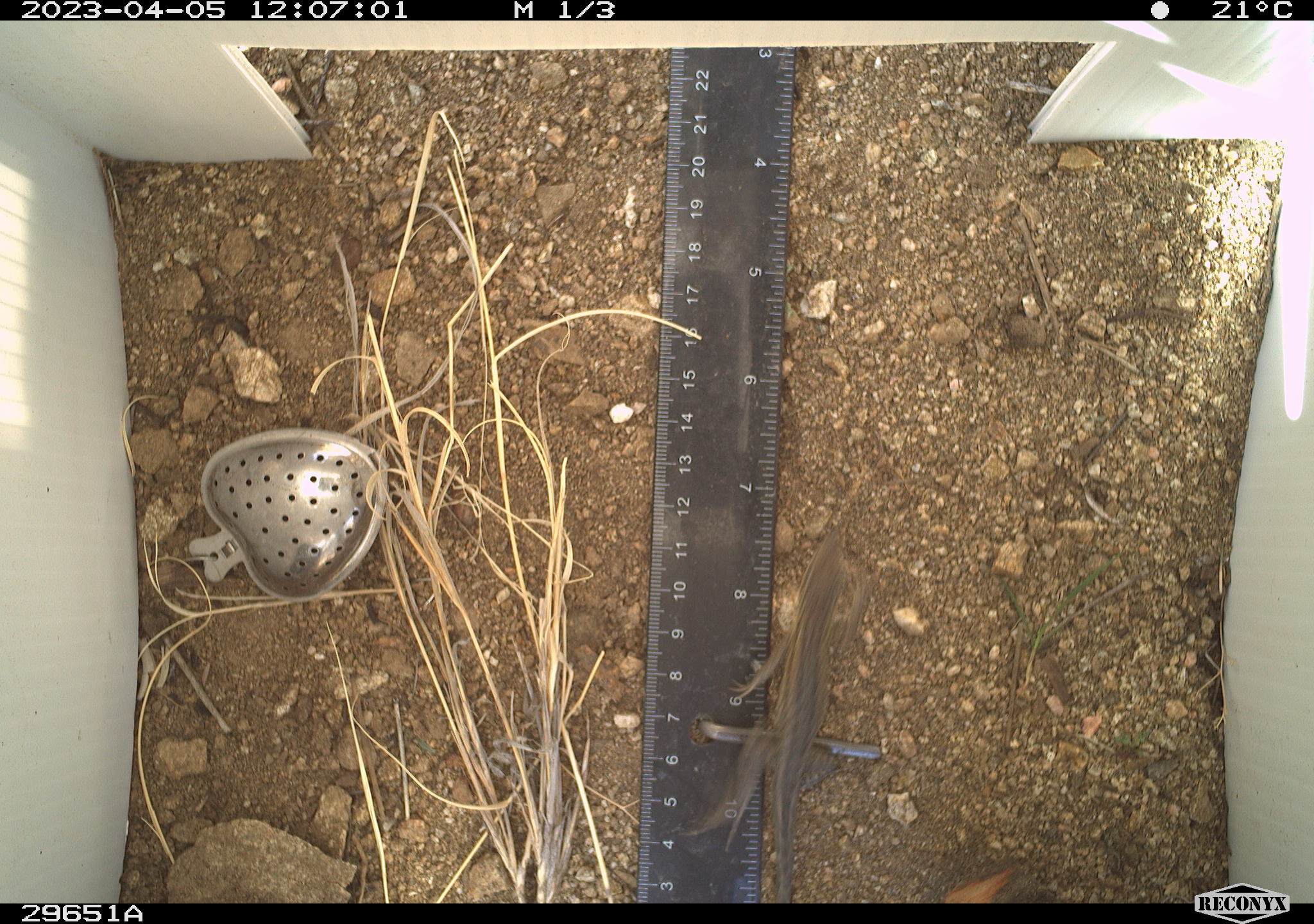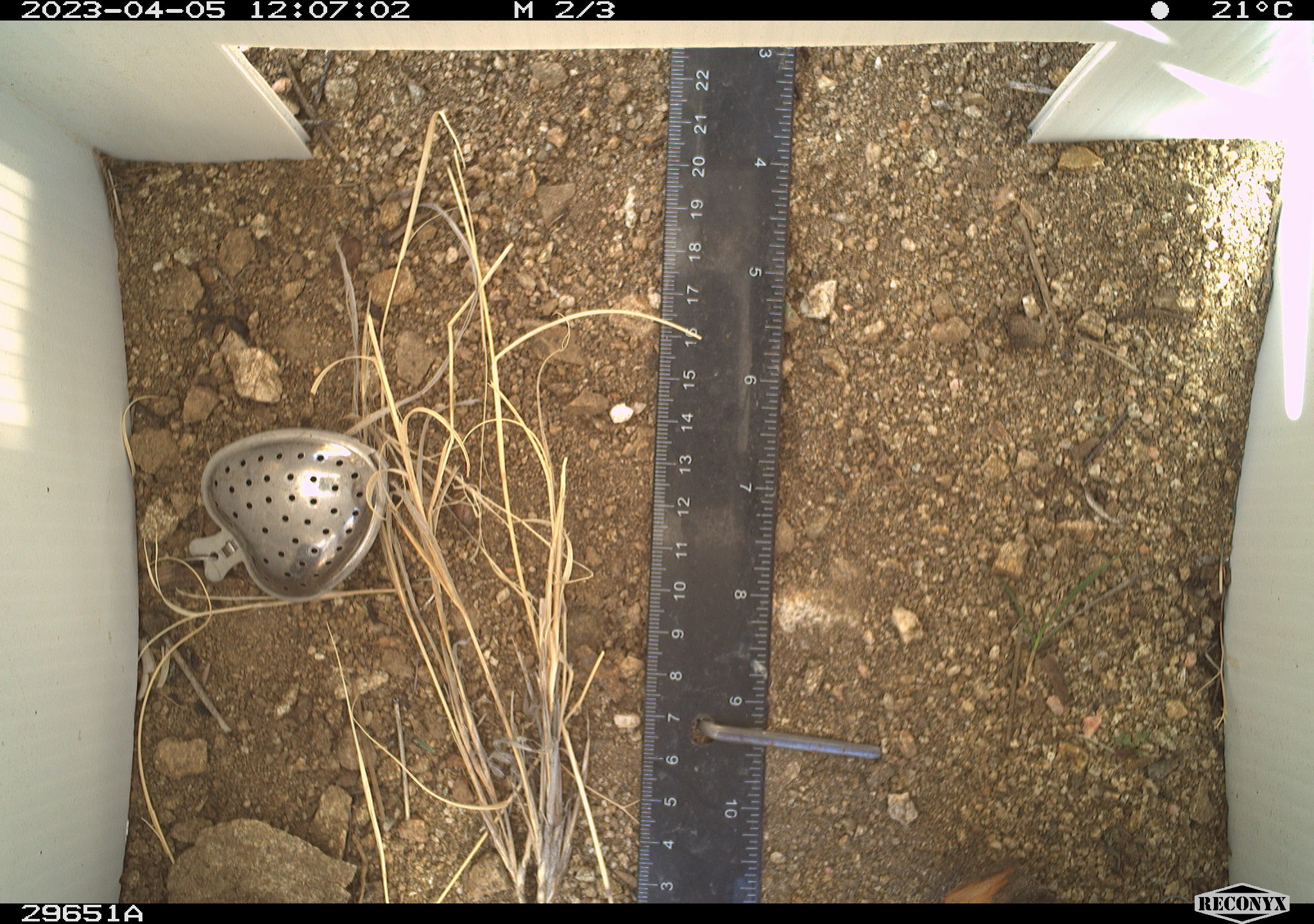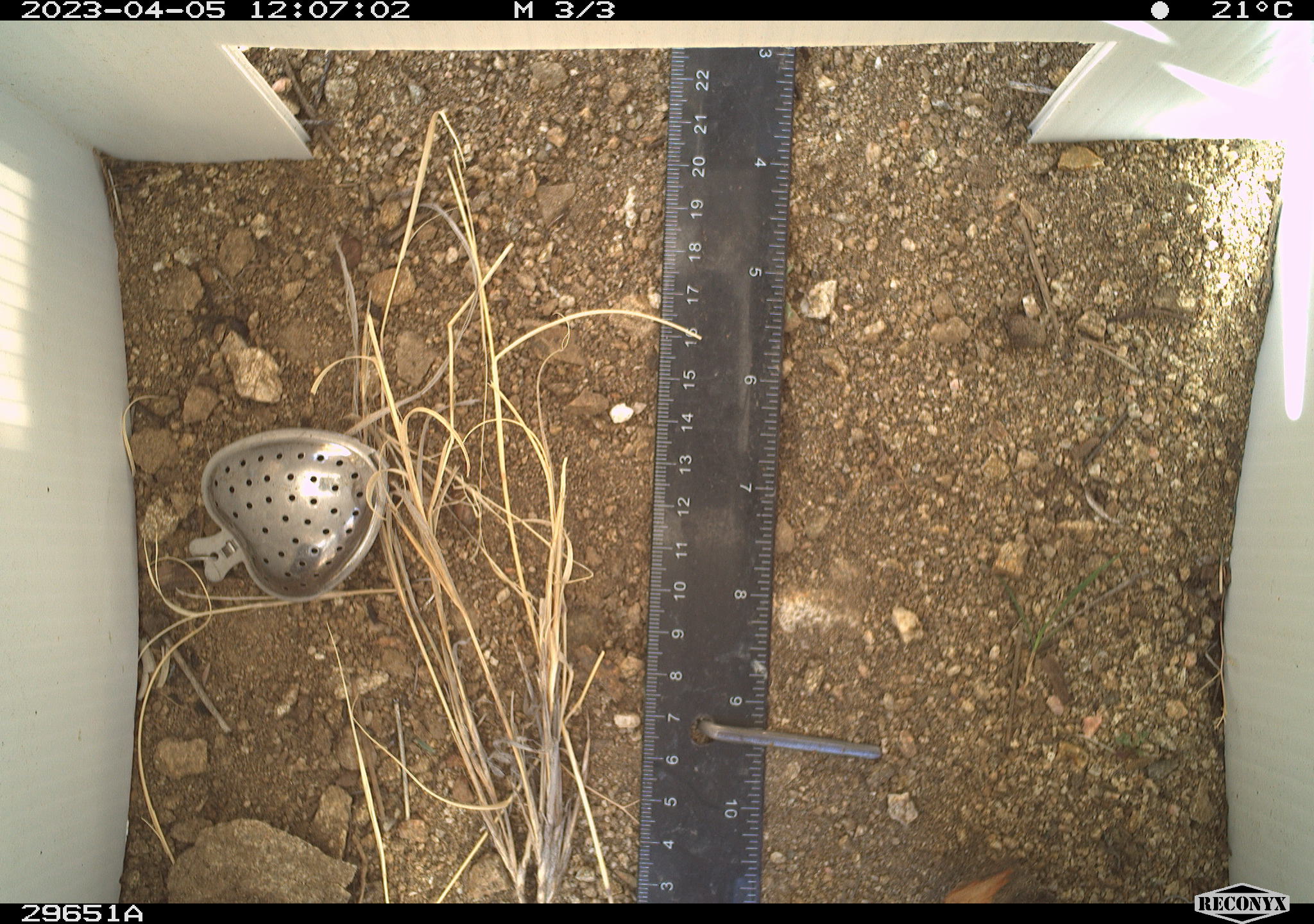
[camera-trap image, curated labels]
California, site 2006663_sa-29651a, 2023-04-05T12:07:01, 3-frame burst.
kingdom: Animalia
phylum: Chordata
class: Reptilia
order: Squamata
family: Phrynosomatidae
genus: Sceloporus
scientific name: Sceloporus graciosus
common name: common sagebrush lizard